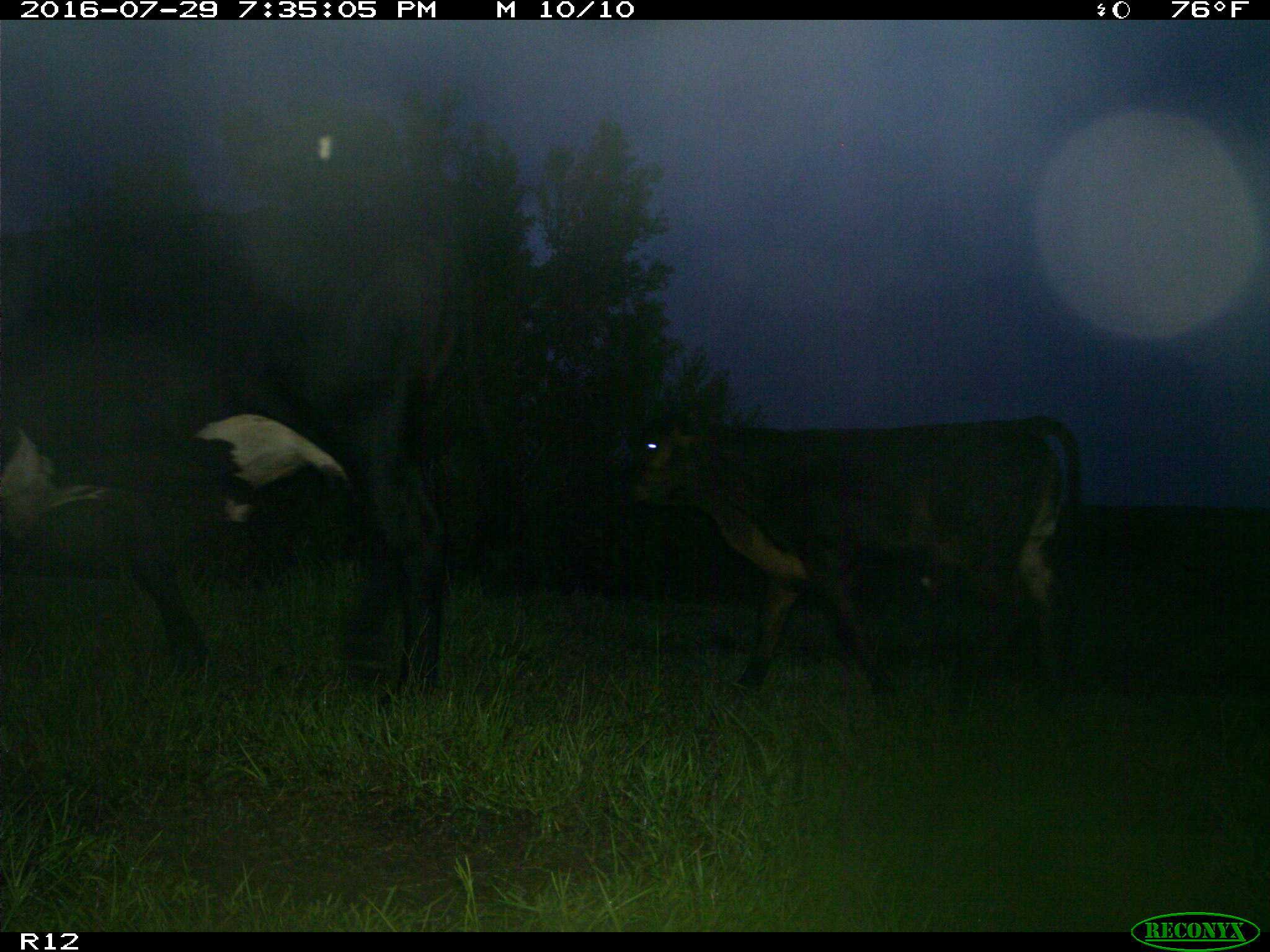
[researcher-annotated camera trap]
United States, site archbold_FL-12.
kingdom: Animalia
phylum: Chordata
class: Mammalia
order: Artiodactyla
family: Bovidae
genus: Bos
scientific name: Bos taurus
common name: domestic cow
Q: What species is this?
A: Bos taurus (domestic cow).